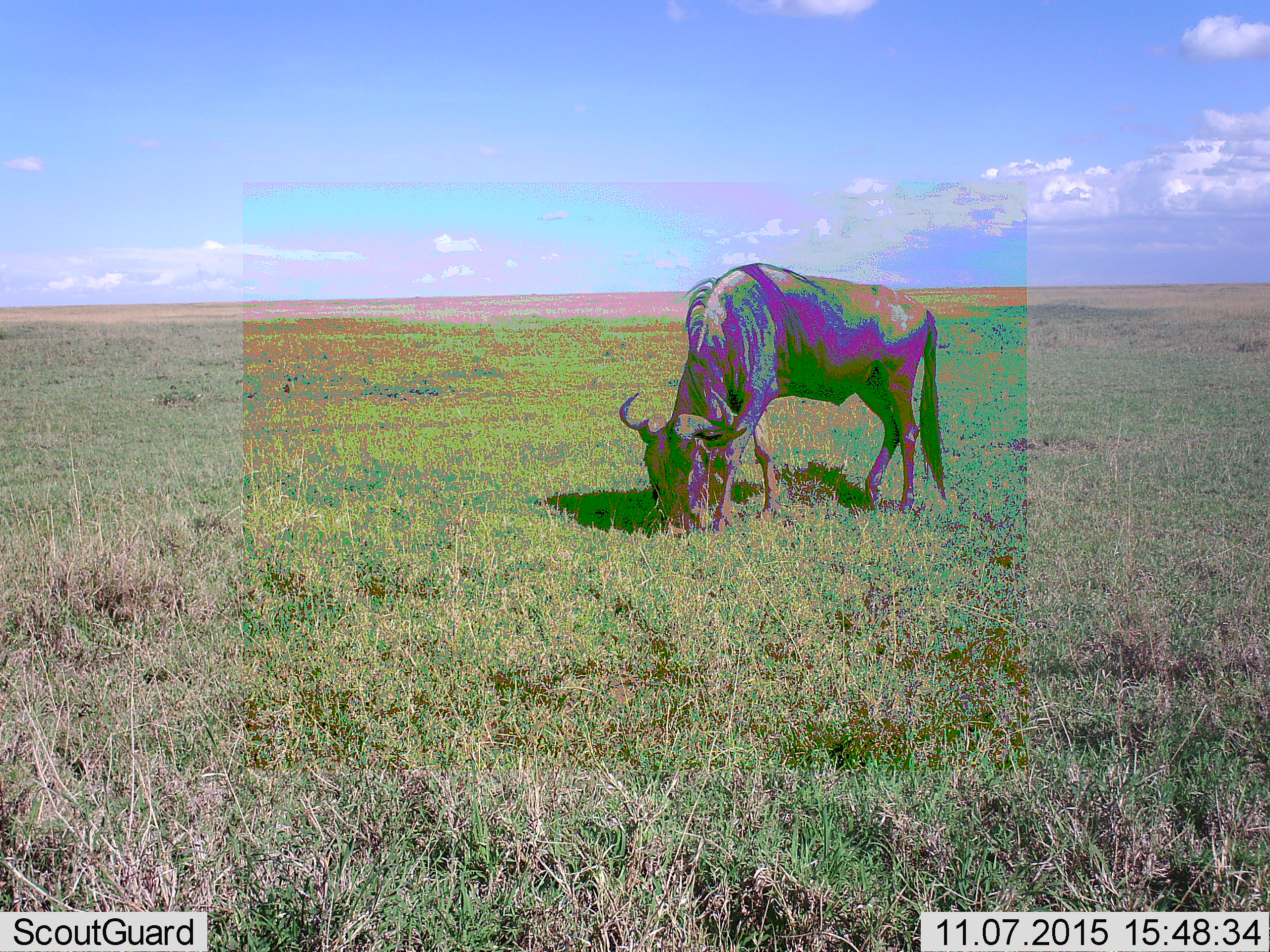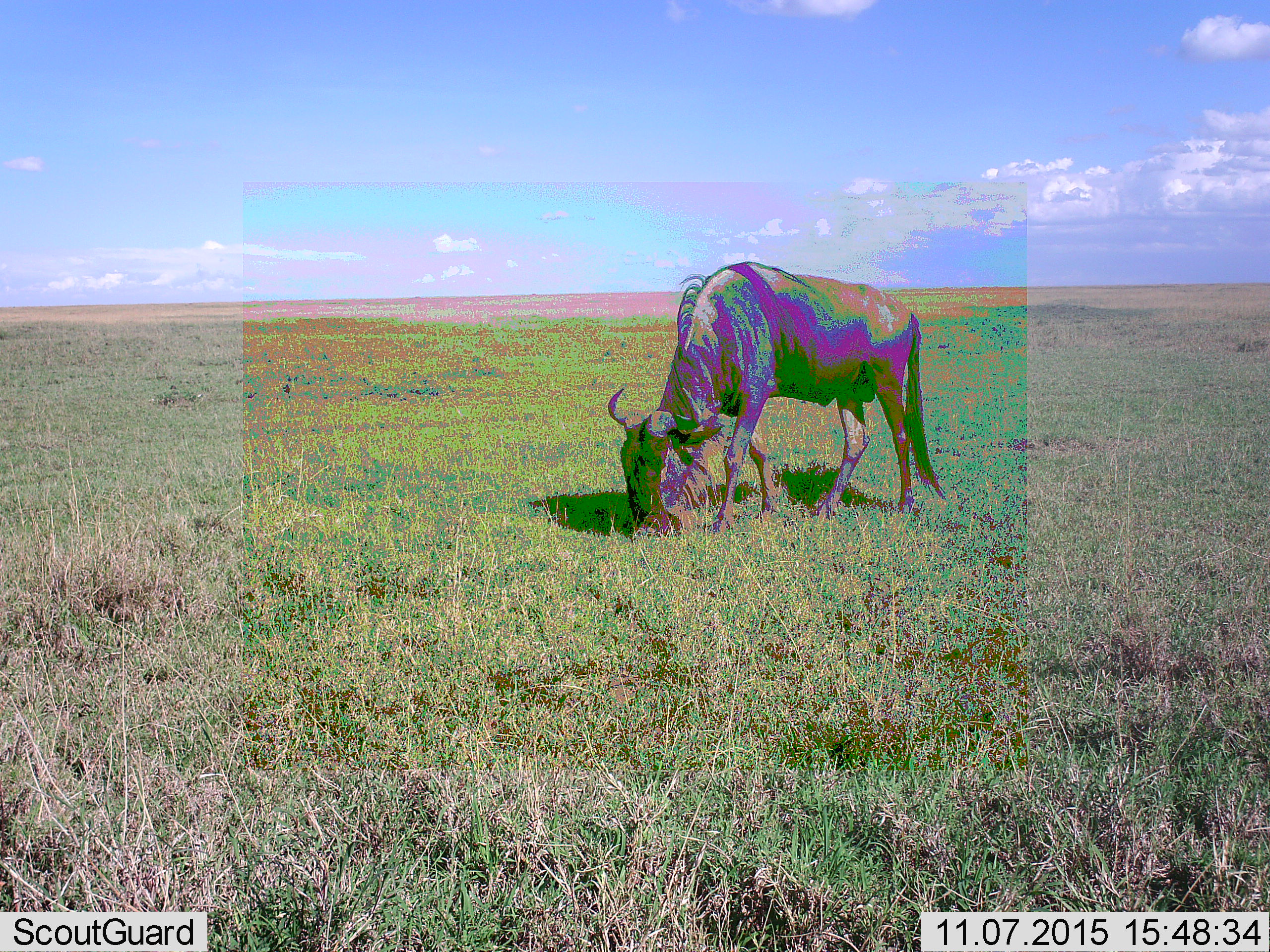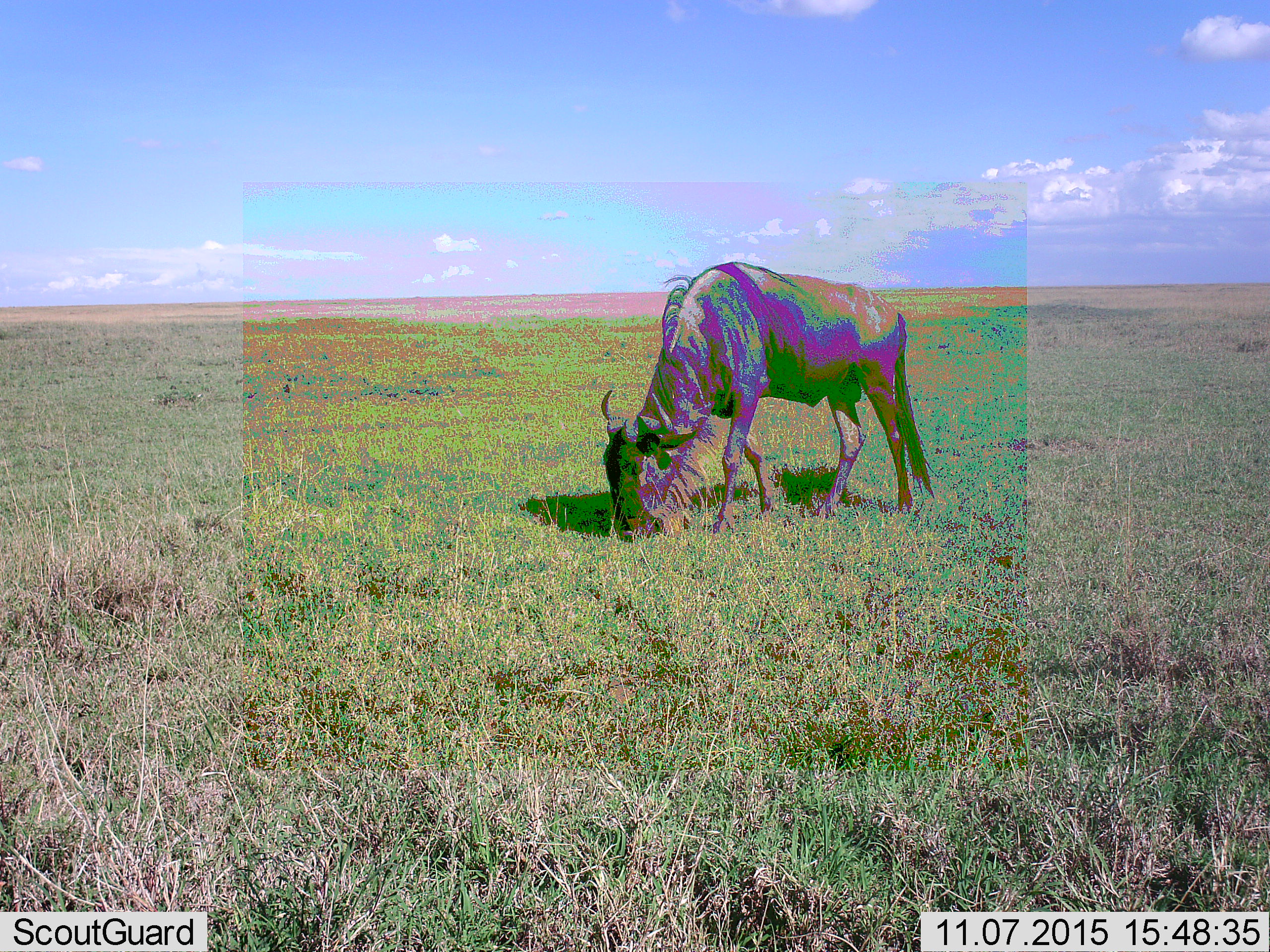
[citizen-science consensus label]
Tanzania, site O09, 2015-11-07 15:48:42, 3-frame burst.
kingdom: Animalia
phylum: Chordata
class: Mammalia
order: Artiodactyla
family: Bovidae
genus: Connochaetes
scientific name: Connochaetes taurinus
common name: blue wildebeest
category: wildebeest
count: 1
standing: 10%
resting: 0%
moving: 0%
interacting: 0%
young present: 0%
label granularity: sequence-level